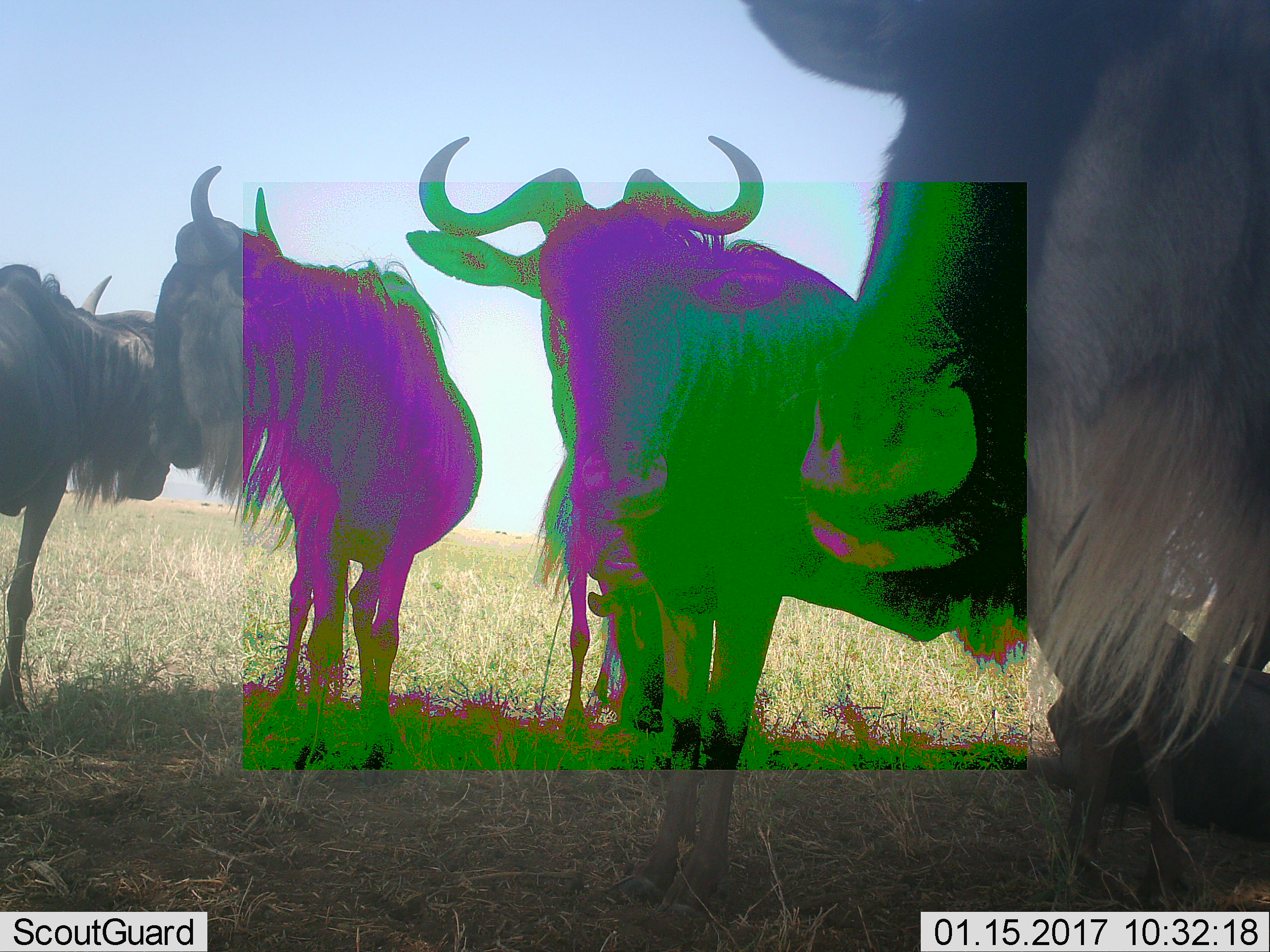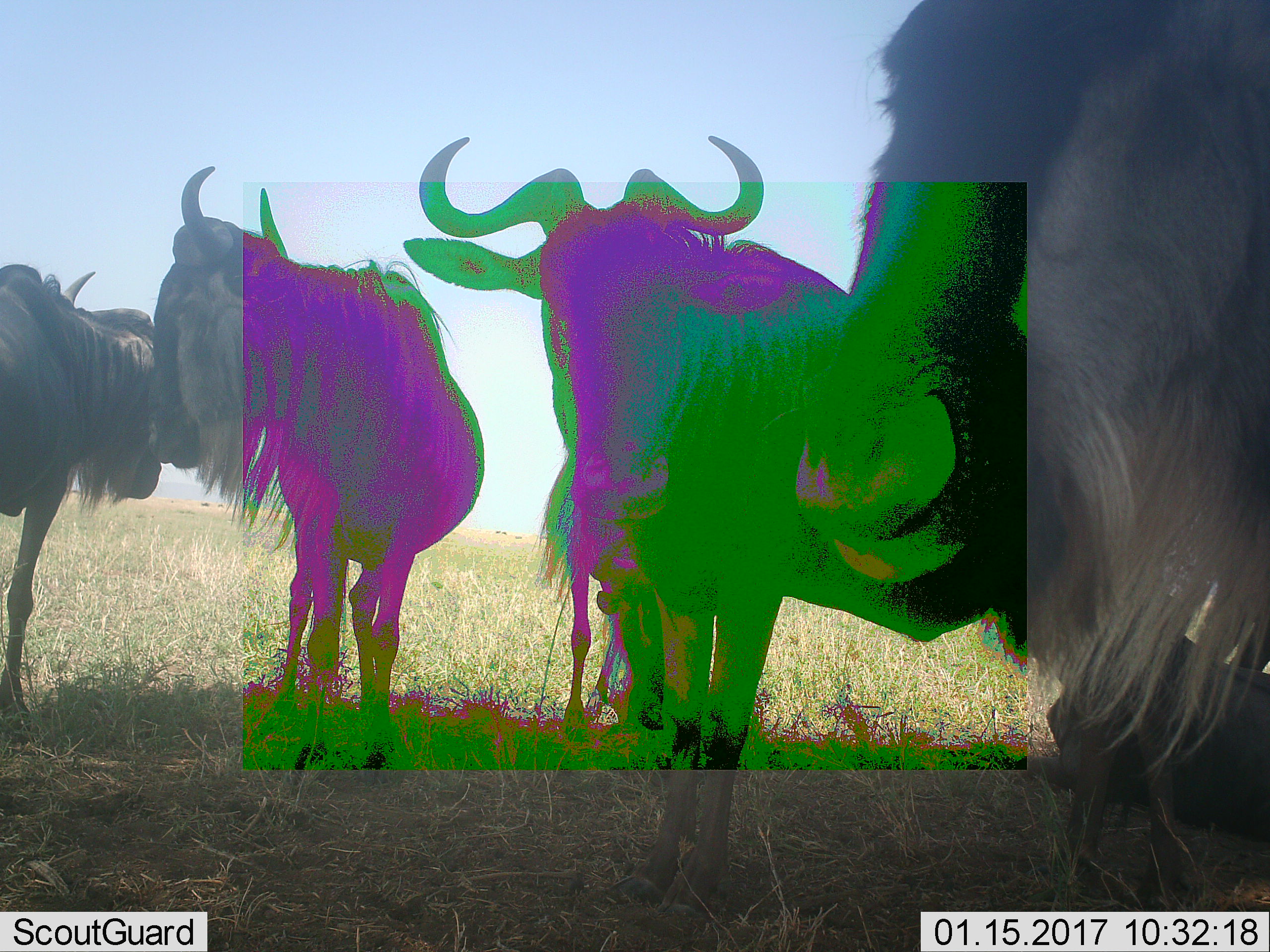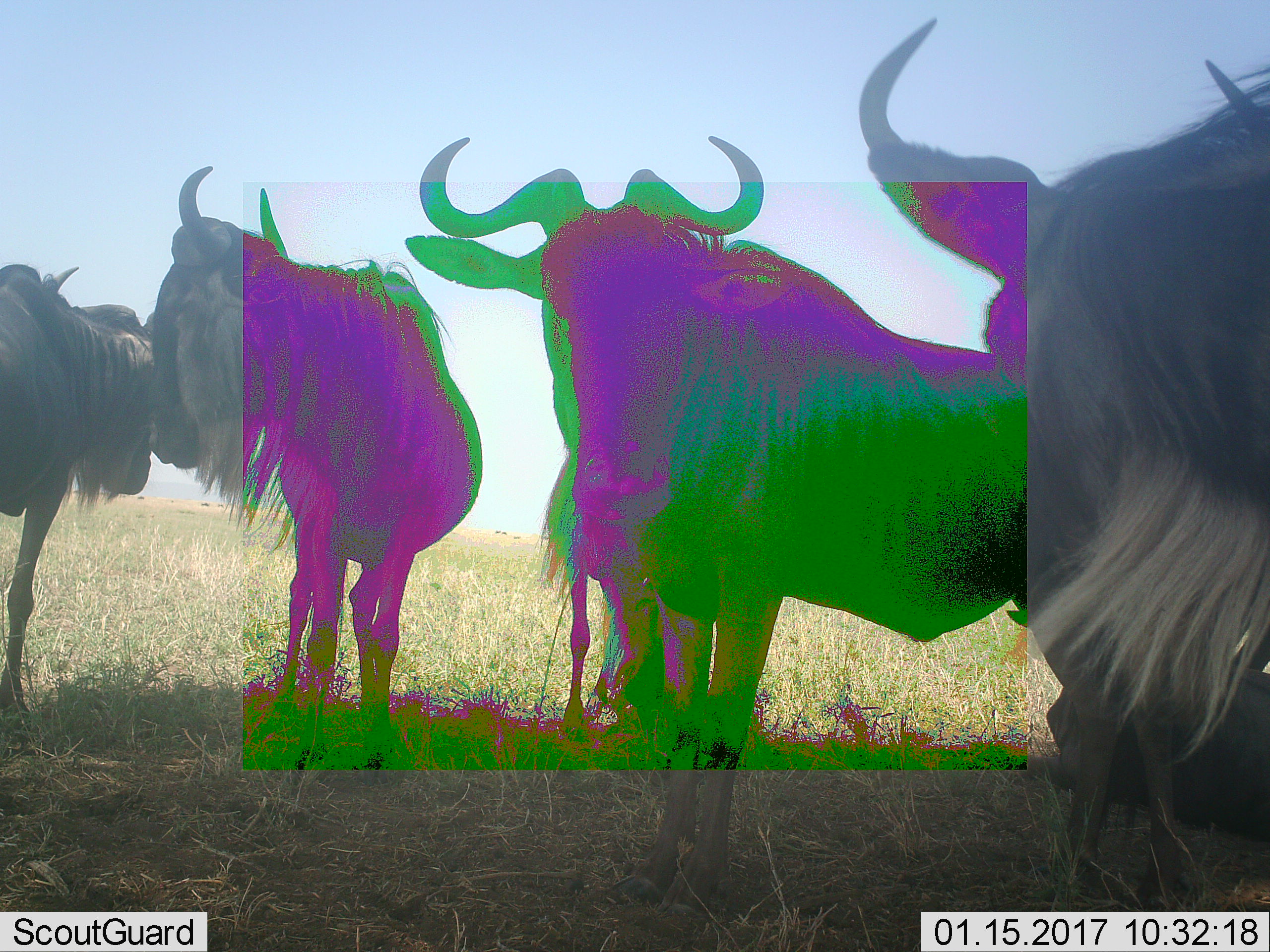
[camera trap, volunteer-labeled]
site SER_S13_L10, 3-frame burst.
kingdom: Animalia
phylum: Chordata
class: Mammalia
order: Artiodactyla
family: Bovidae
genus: Connochaetes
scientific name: Connochaetes taurinus taurinus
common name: blue wildebeest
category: wildebeestblue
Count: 4.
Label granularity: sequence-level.